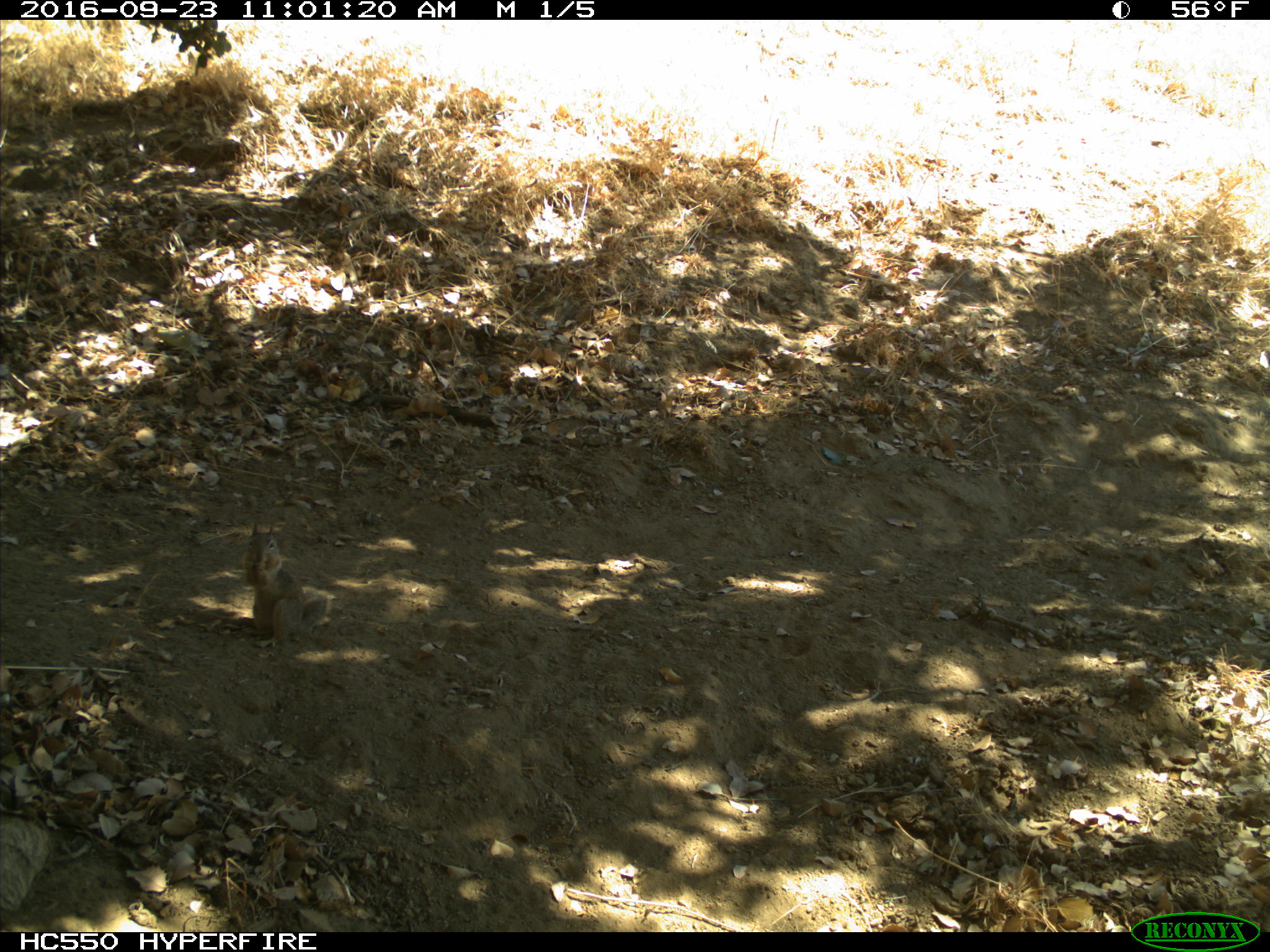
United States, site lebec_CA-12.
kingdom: Animalia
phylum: Chordata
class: Mammalia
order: Rodentia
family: Sciuridae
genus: Otospermophilus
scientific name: Otospermophilus beecheyi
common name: california ground squirrel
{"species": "Otospermophilus beecheyi (california ground squirrel)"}